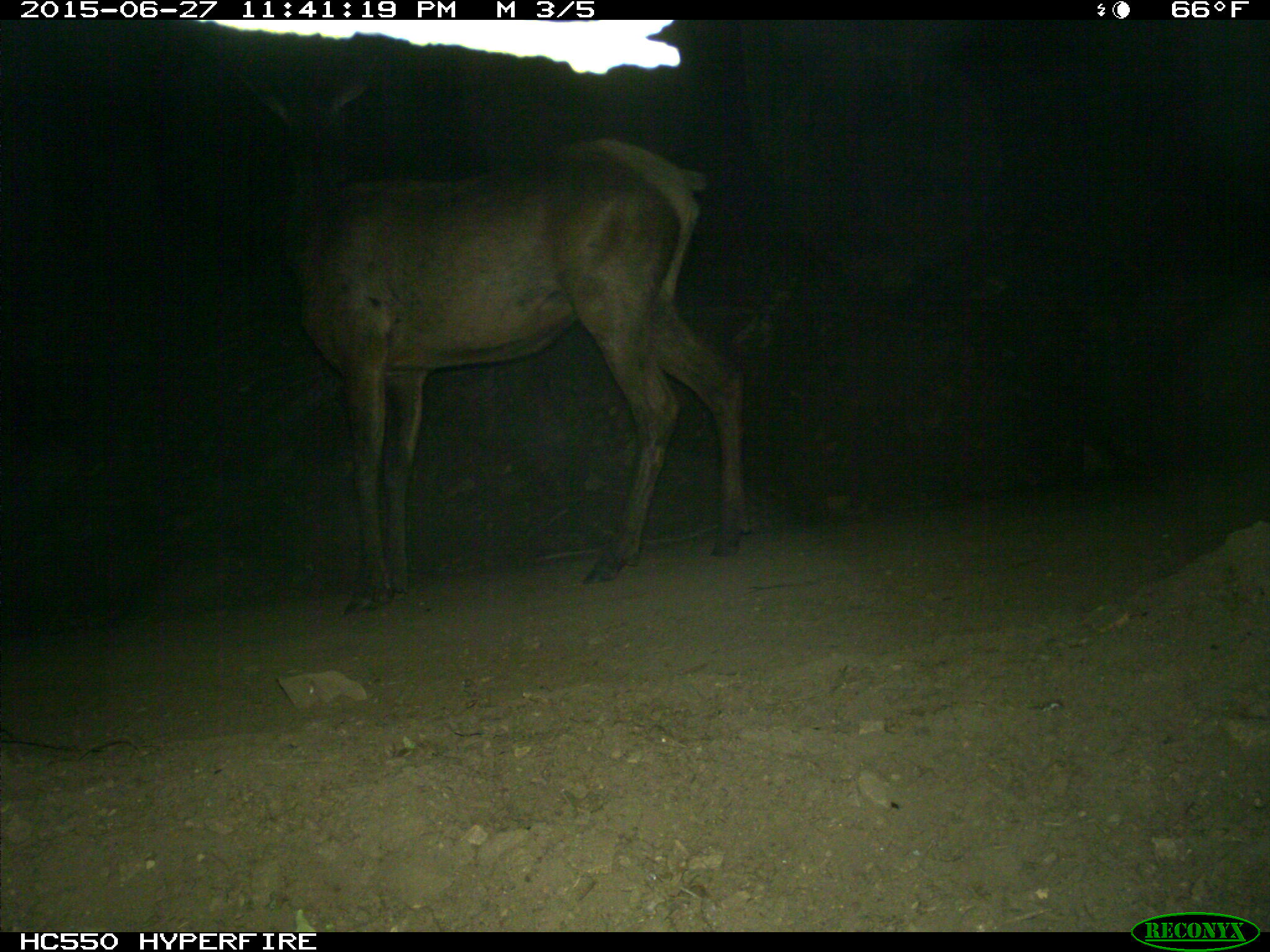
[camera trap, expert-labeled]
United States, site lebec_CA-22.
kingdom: Animalia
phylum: Chordata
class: Mammalia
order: Artiodactyla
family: Cervidae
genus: Cervus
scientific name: Cervus canadensis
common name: elk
Cervus canadensis (elk).